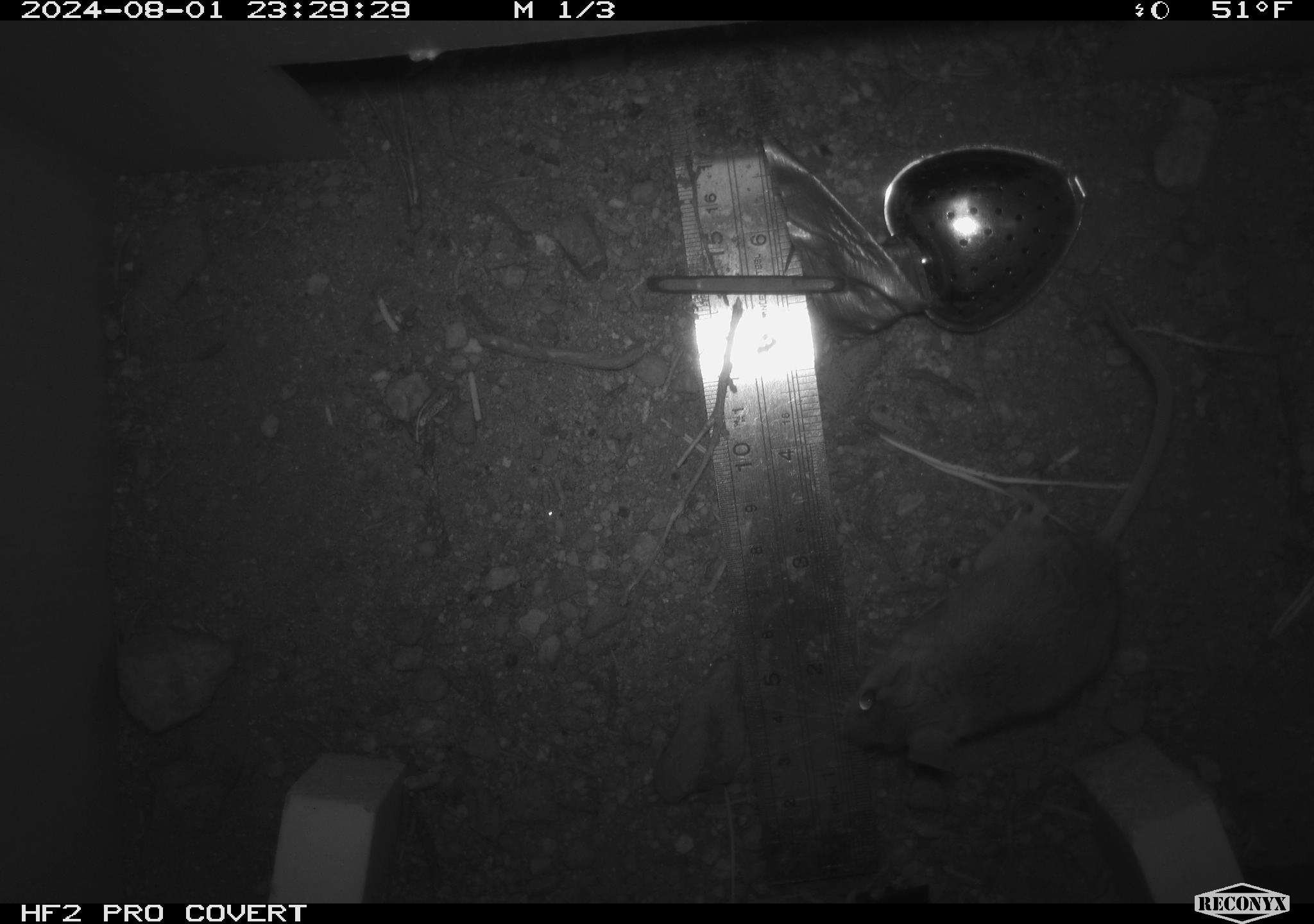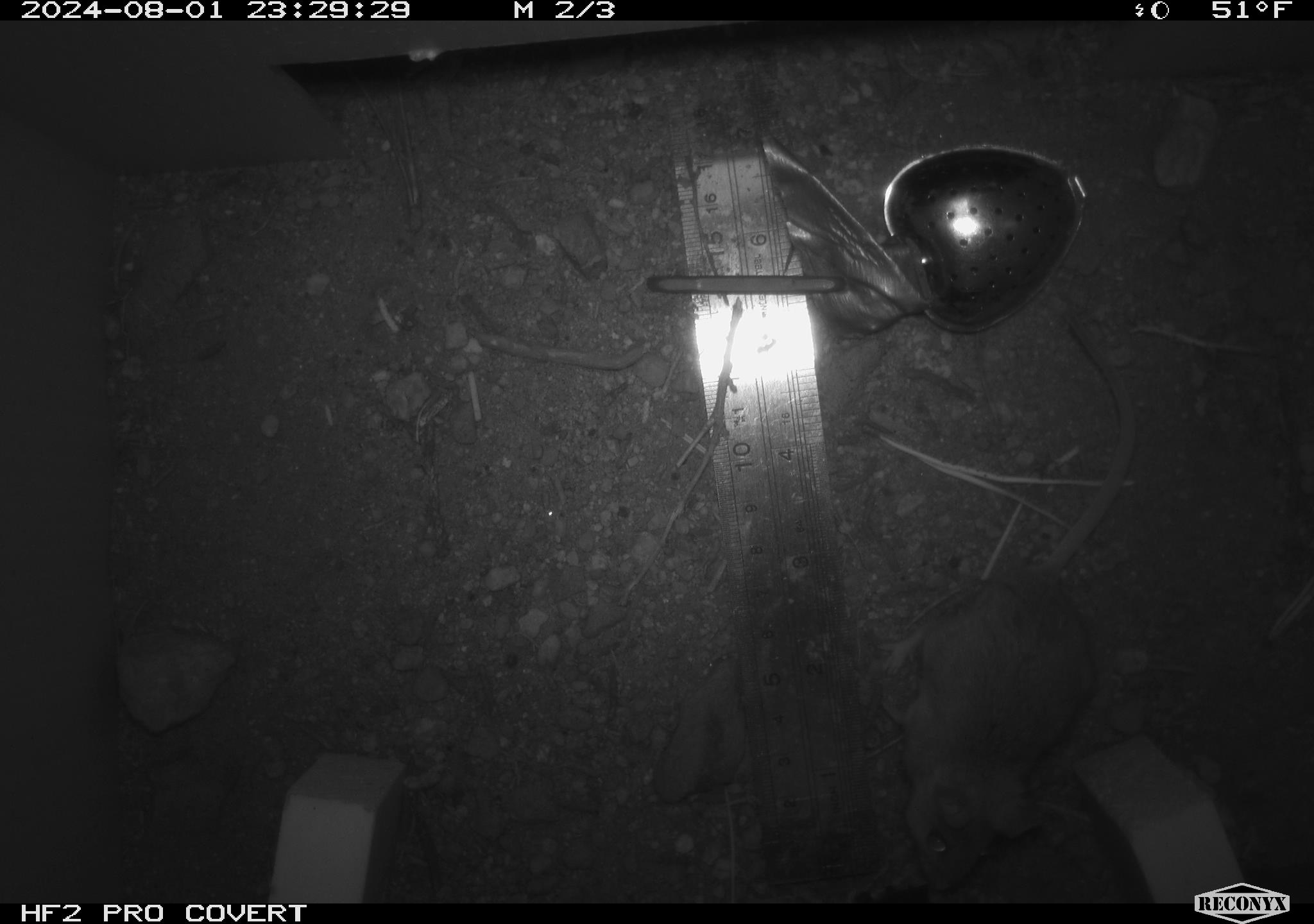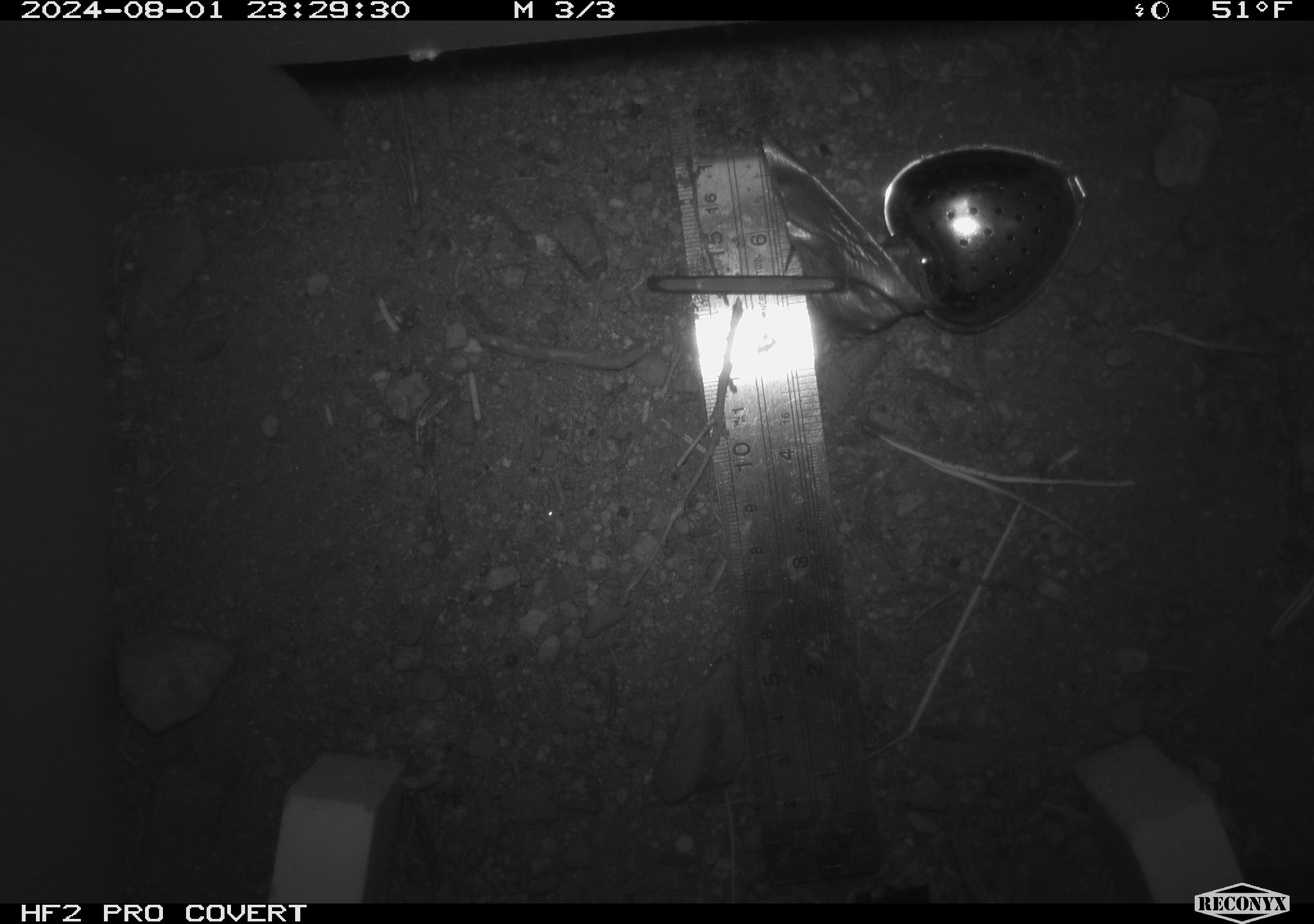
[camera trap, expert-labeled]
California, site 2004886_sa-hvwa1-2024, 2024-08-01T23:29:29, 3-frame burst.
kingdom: Animalia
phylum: Chordata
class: Mammalia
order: Rodentia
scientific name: Rodentia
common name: mouse species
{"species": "mouse species (Rodentia)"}